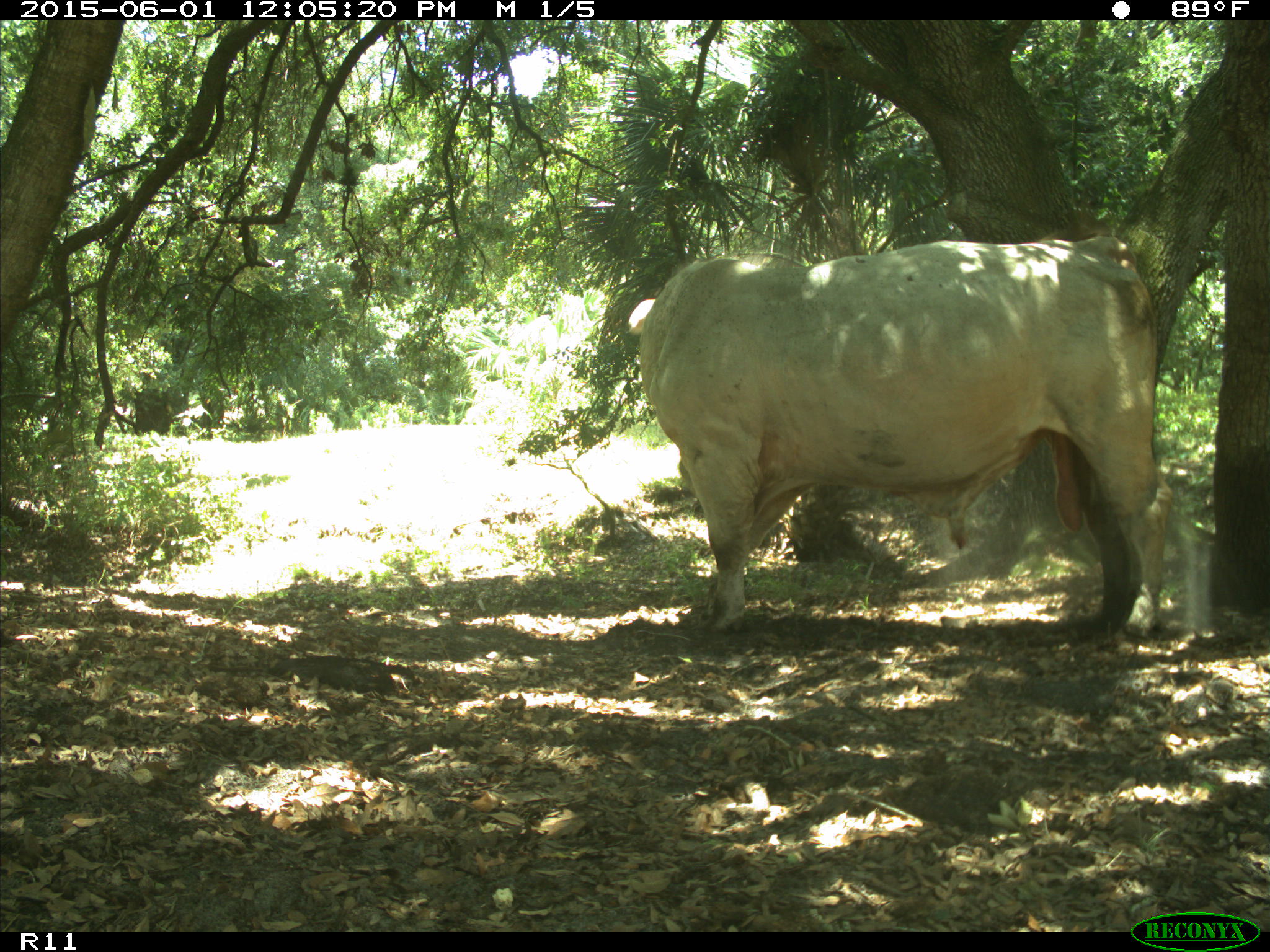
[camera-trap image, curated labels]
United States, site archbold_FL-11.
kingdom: Animalia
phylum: Chordata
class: Mammalia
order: Artiodactyla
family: Bovidae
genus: Bos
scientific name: Bos taurus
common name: domestic cow